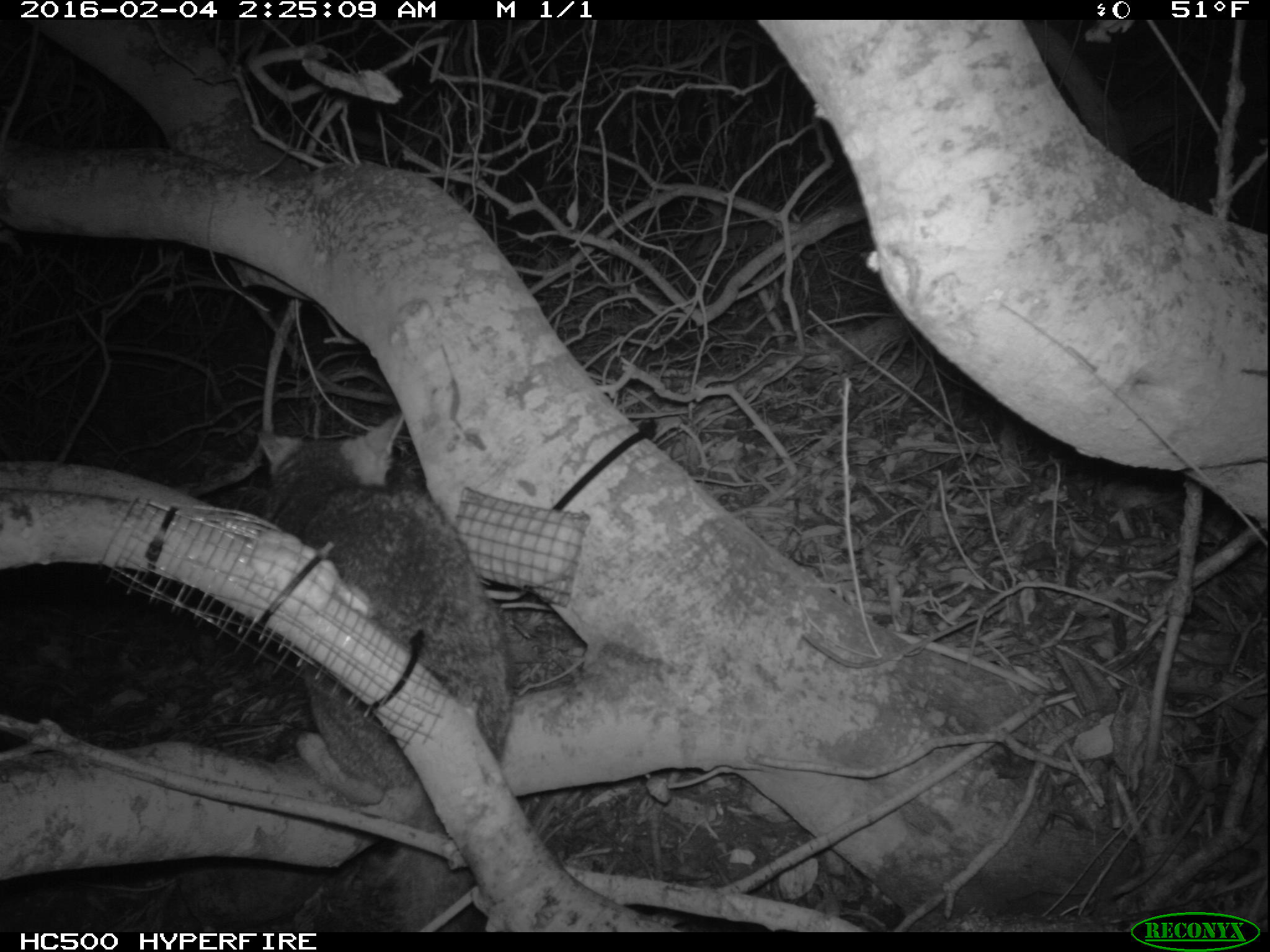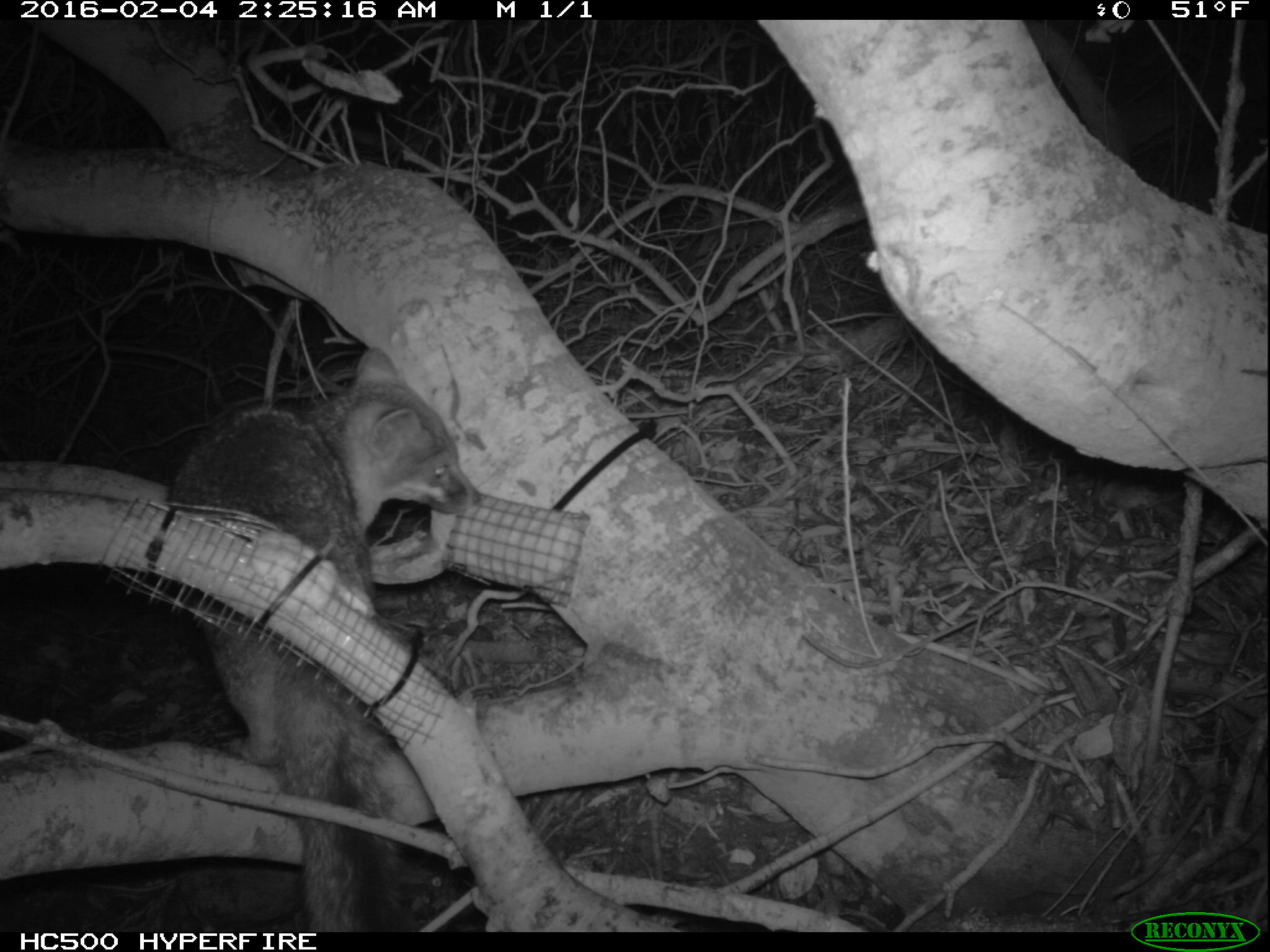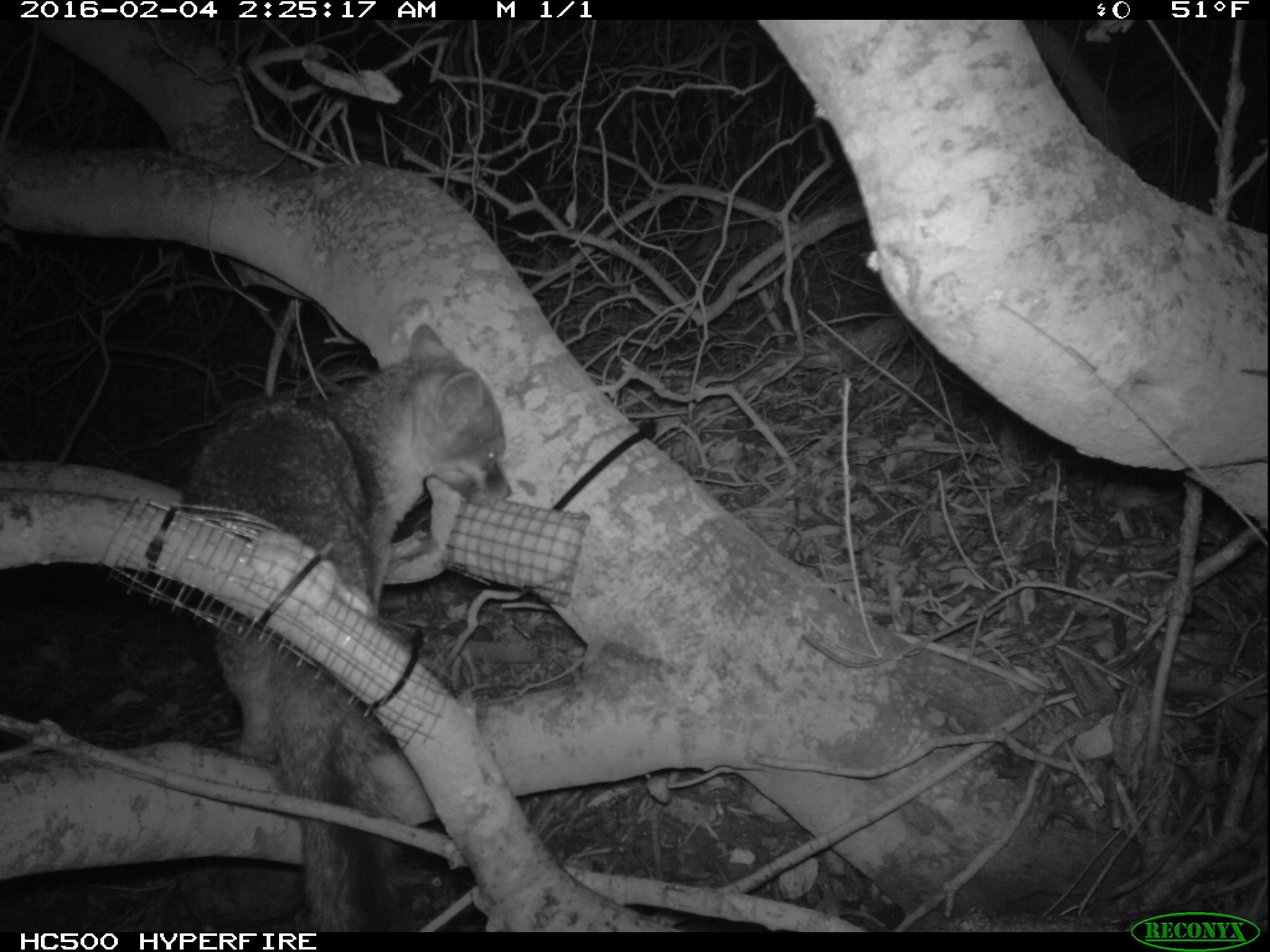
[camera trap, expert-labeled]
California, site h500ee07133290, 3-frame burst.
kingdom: Animalia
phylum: Chordata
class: Mammalia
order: Carnivora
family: Canidae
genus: Urocyon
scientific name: Urocyon littoralis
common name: island fox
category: fox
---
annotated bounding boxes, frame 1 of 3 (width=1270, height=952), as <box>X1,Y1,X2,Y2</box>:
fox: <box>254,413,517,933</box>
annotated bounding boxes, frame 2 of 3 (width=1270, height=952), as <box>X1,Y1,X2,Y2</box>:
fox: <box>166,344,477,929</box>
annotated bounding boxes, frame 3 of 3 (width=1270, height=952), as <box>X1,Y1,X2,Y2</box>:
fox: <box>177,336,512,932</box>